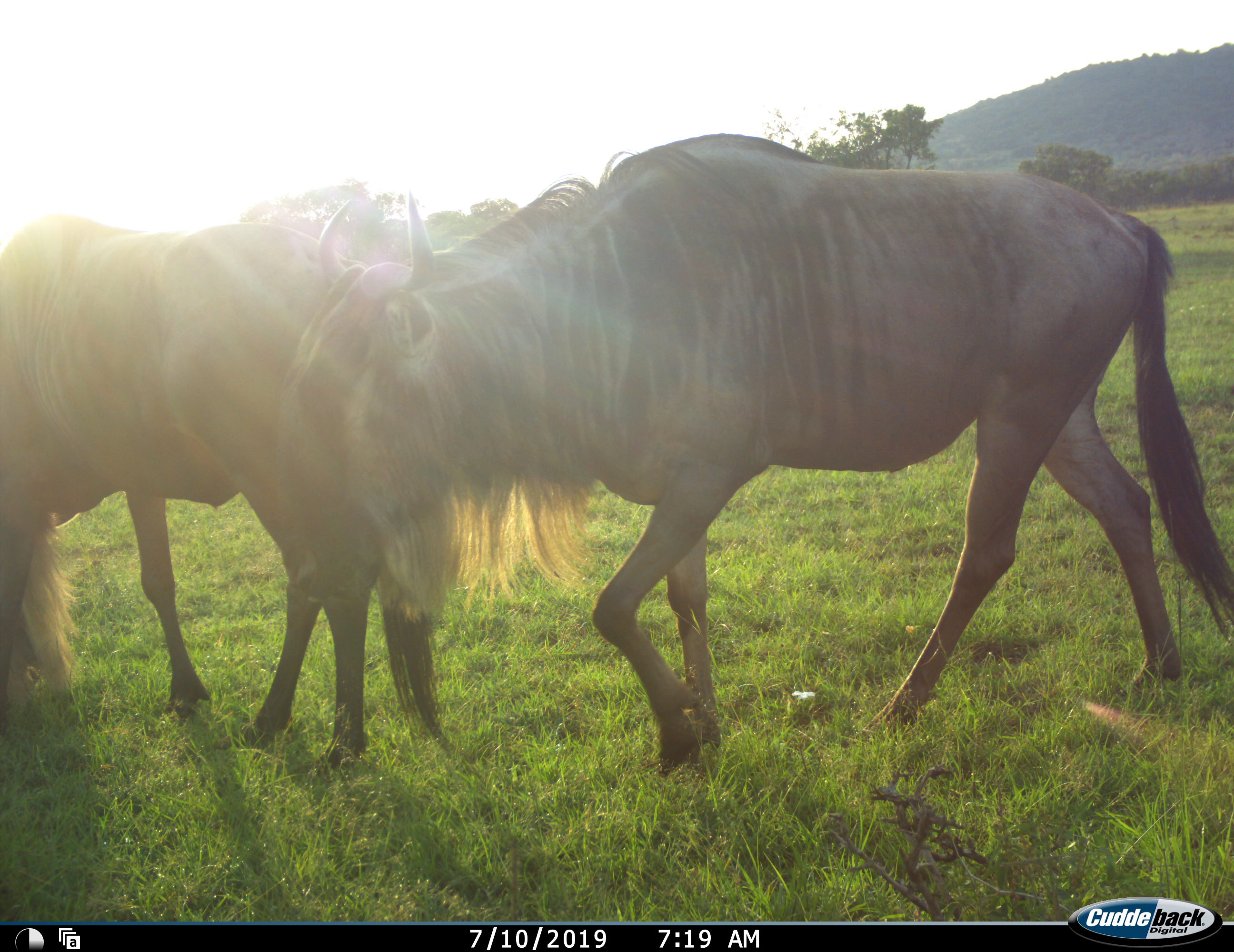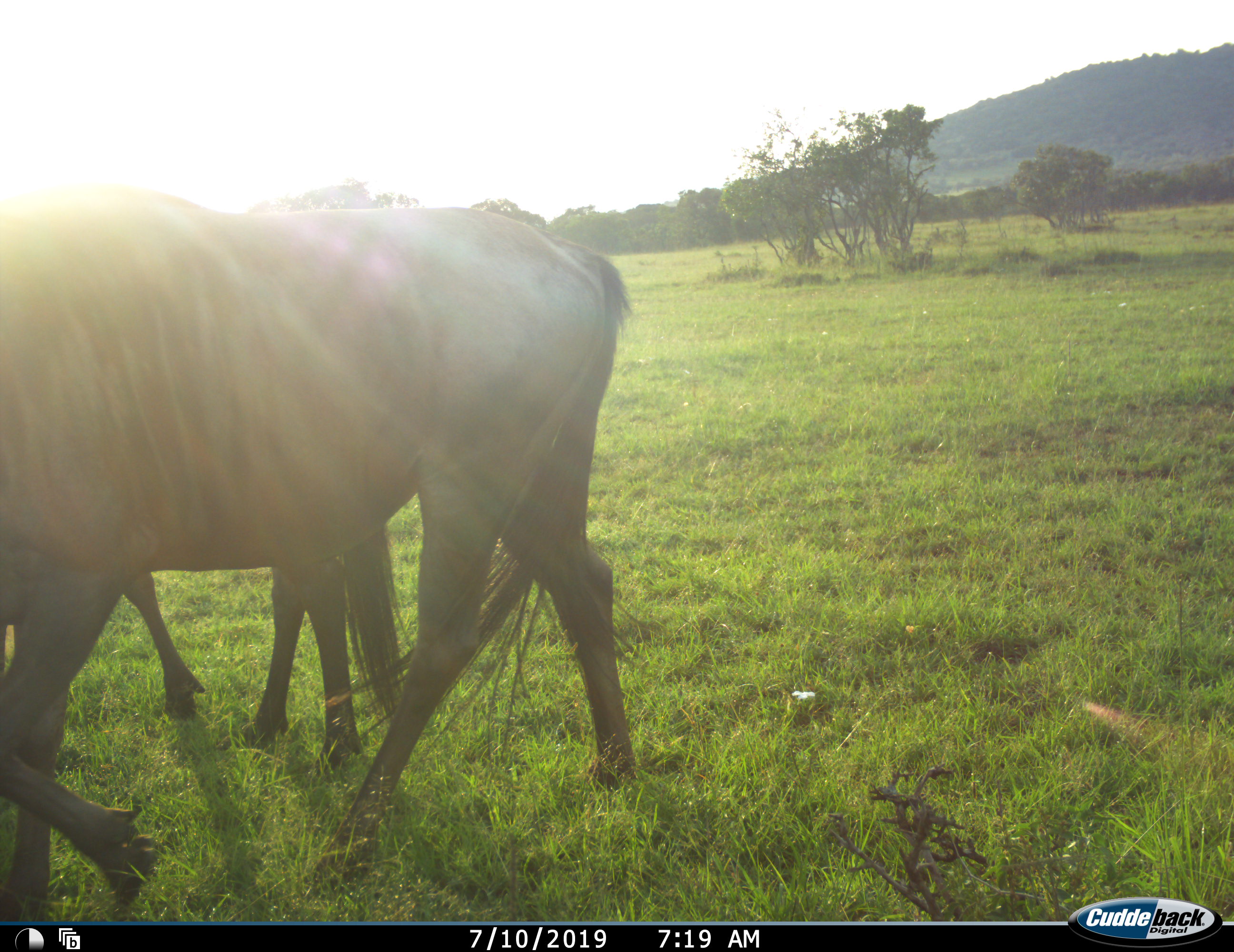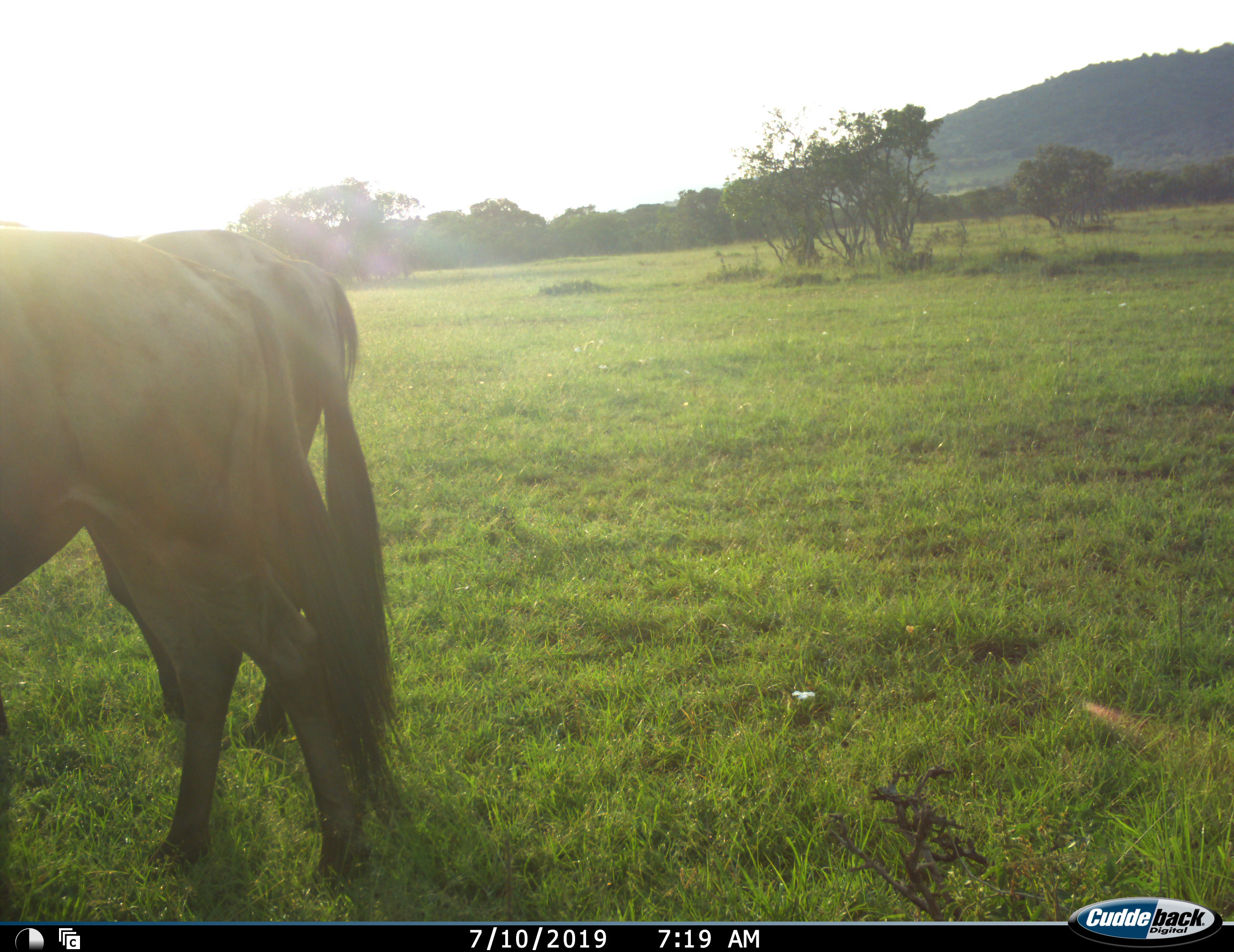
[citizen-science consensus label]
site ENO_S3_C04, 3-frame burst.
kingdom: Animalia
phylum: Chordata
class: Mammalia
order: Artiodactyla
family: Bovidae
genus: Connochaetes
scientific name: Connochaetes taurinus taurinus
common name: blue wildebeest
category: wildebeestblue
Wildebeestblue (blue wildebeest) (Connochaetes taurinus taurinus), count 2. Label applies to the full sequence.